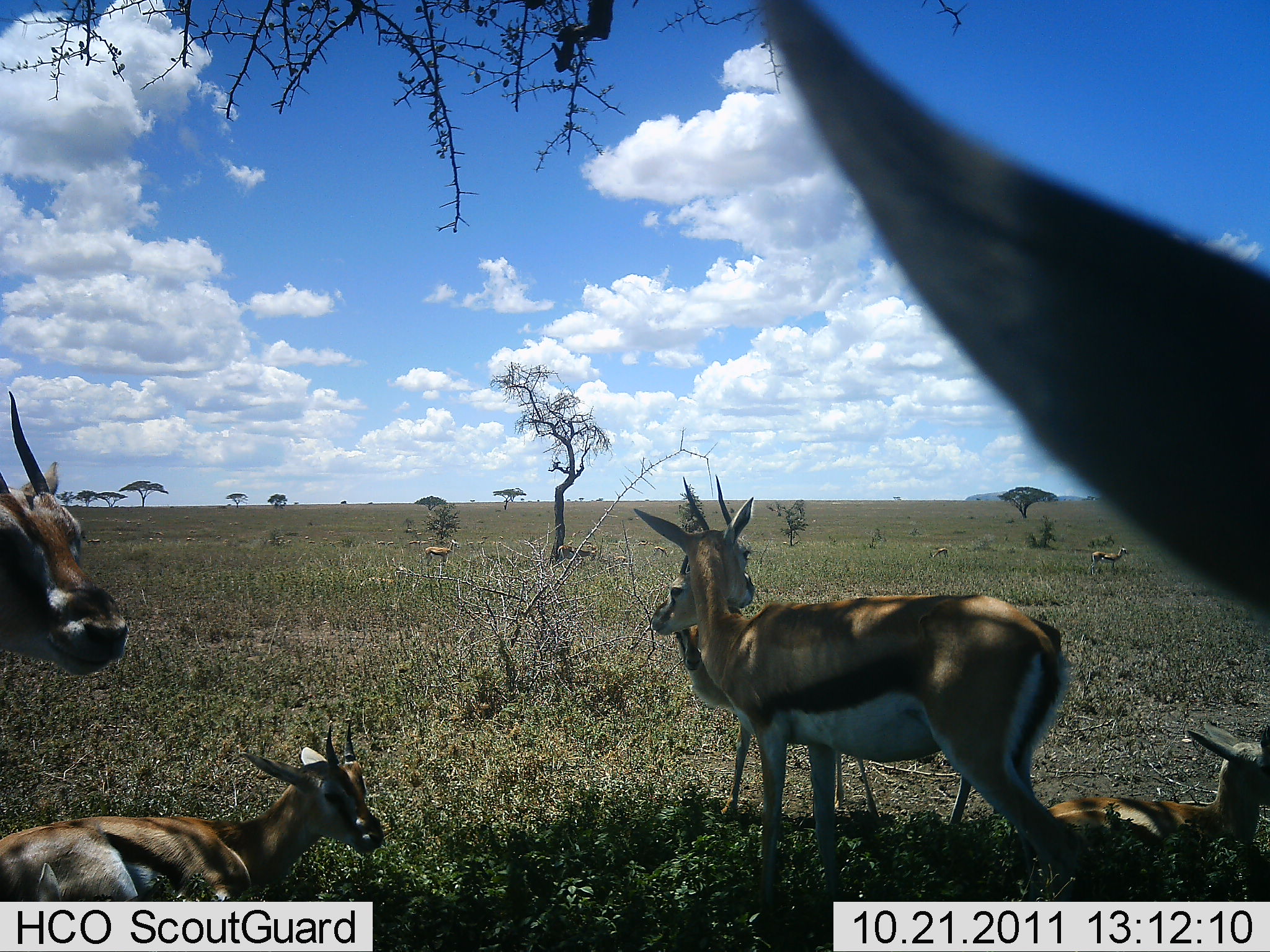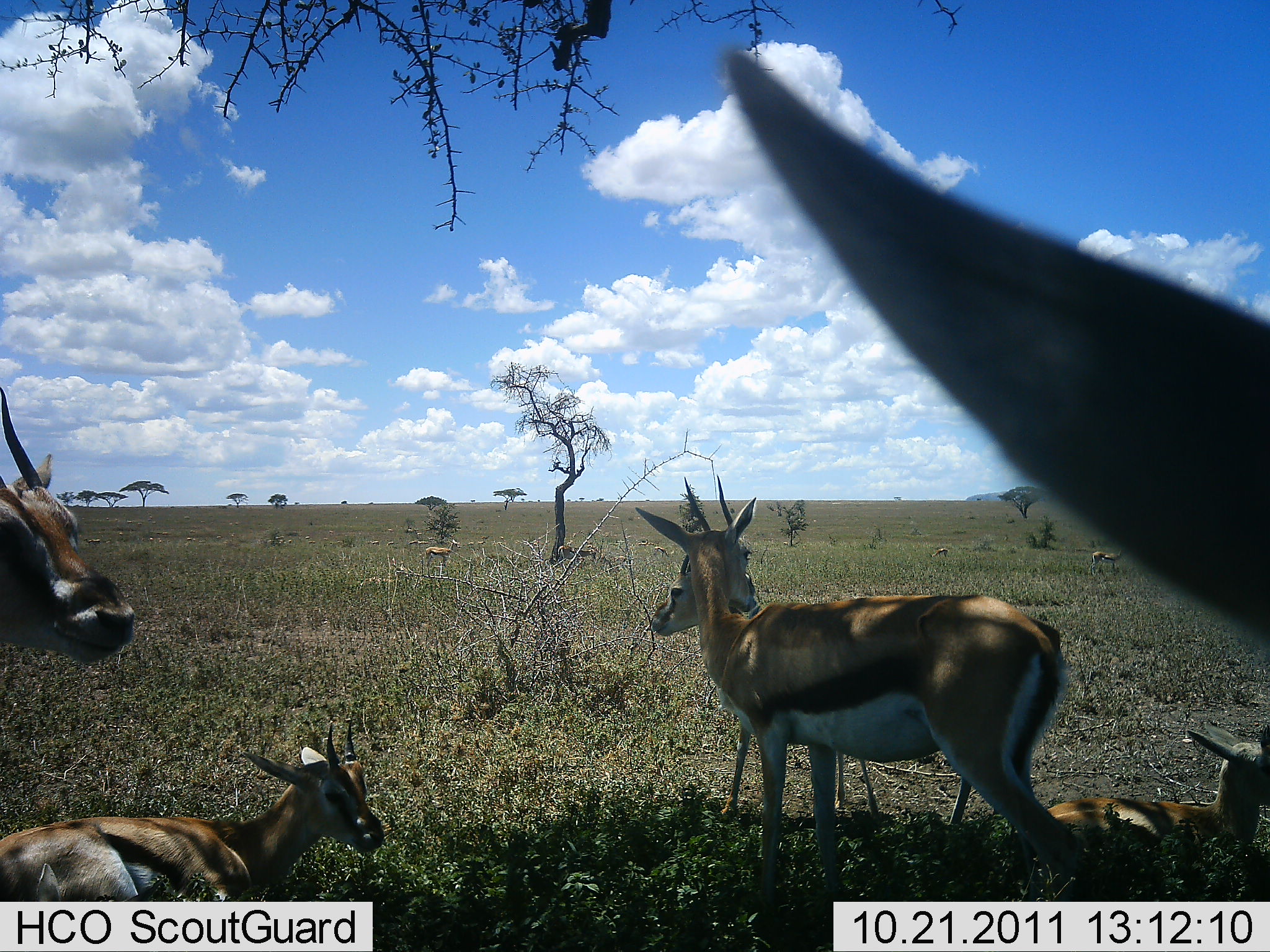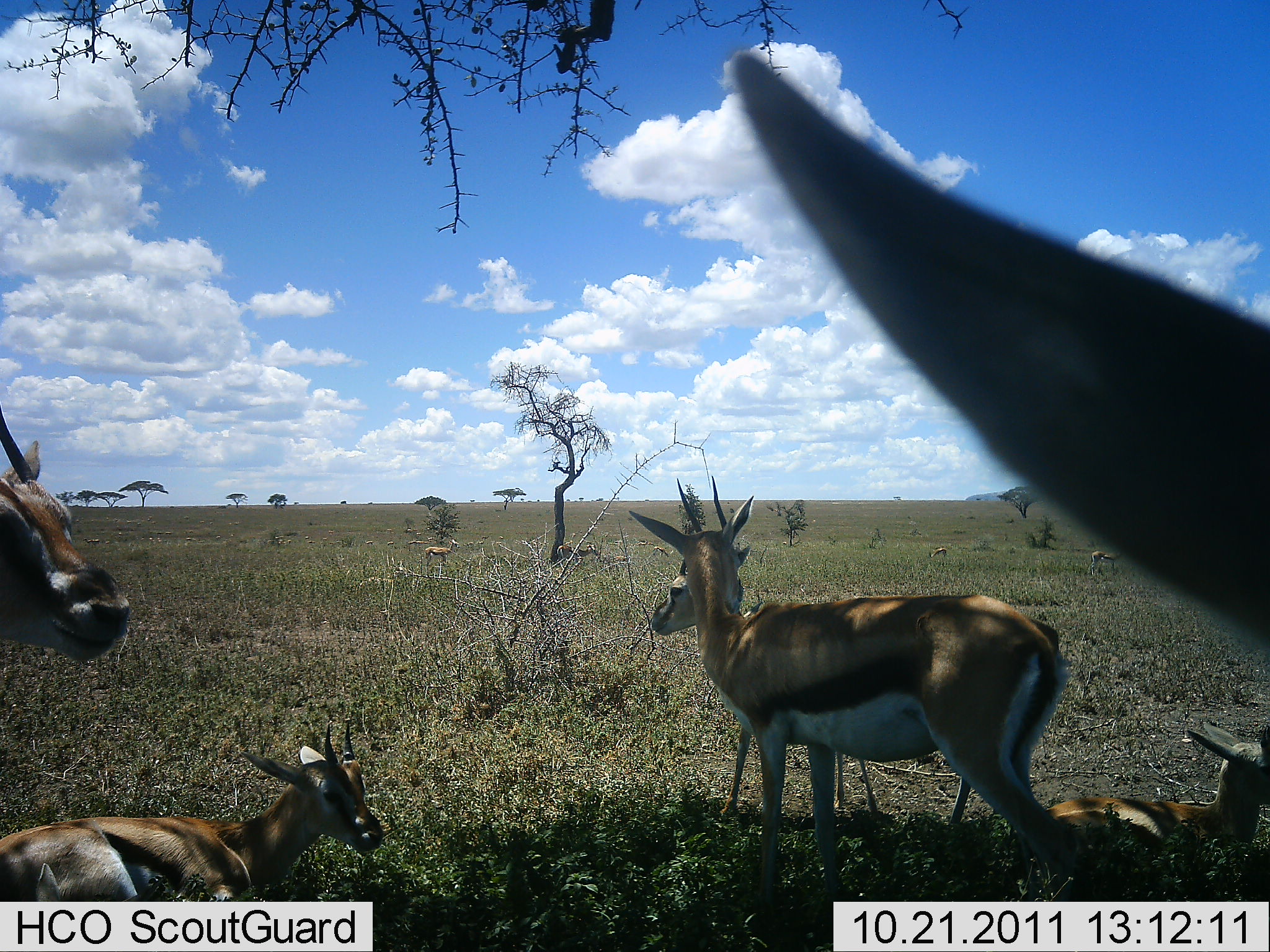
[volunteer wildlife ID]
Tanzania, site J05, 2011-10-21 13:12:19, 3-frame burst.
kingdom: Animalia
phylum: Chordata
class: Mammalia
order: Artiodactyla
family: Bovidae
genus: Eudorcas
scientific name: Eudorcas thomsonii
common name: thomson's gazelle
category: gazellethomsons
Gazellethomsons (thomson's gazelle) (Eudorcas thomsonii), count 7. Behavior (volunteer vote fractions): standing 80%, resting 100%, moving 0%, interacting 0%. Young present (vote fraction): 30%. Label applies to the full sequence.